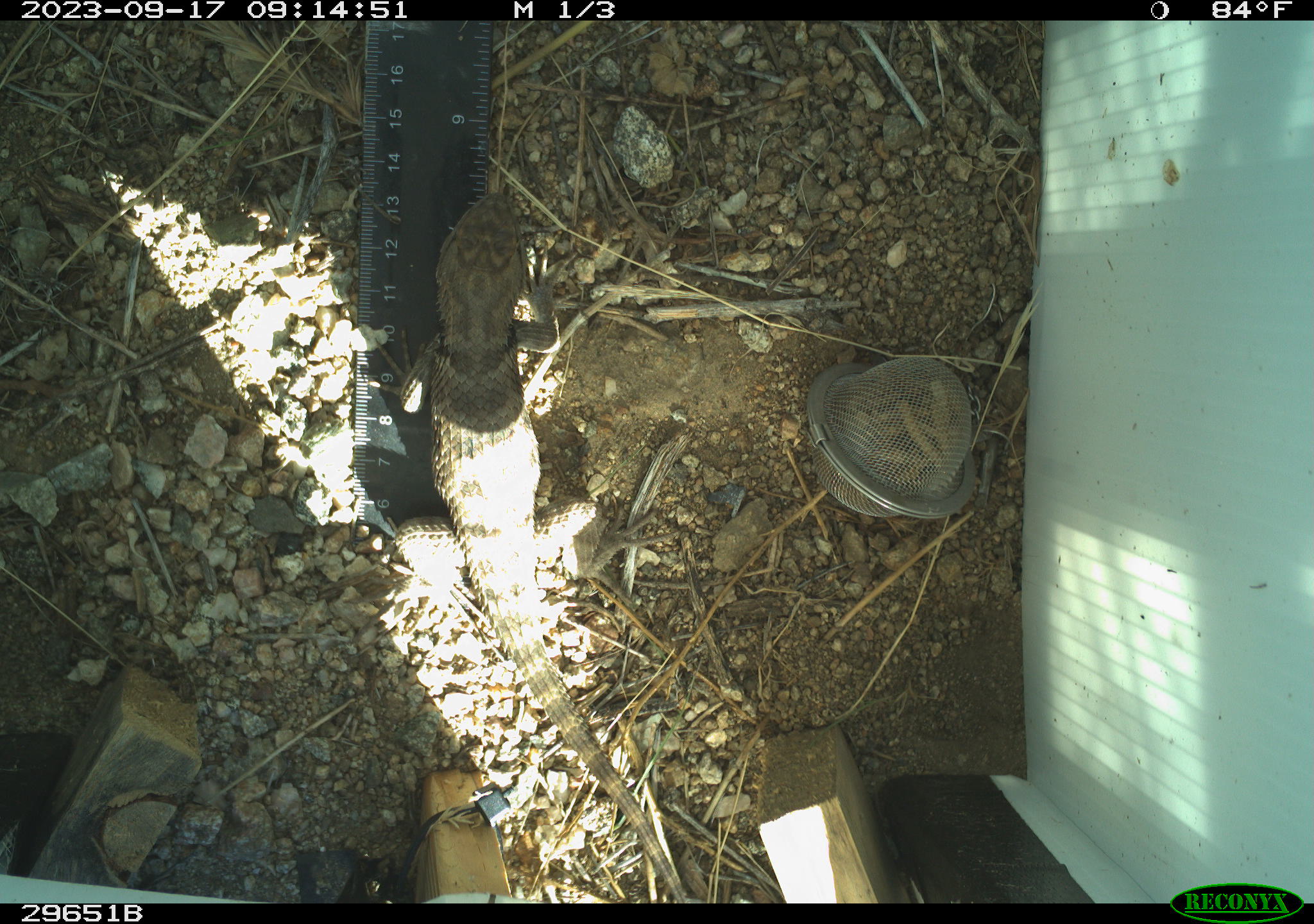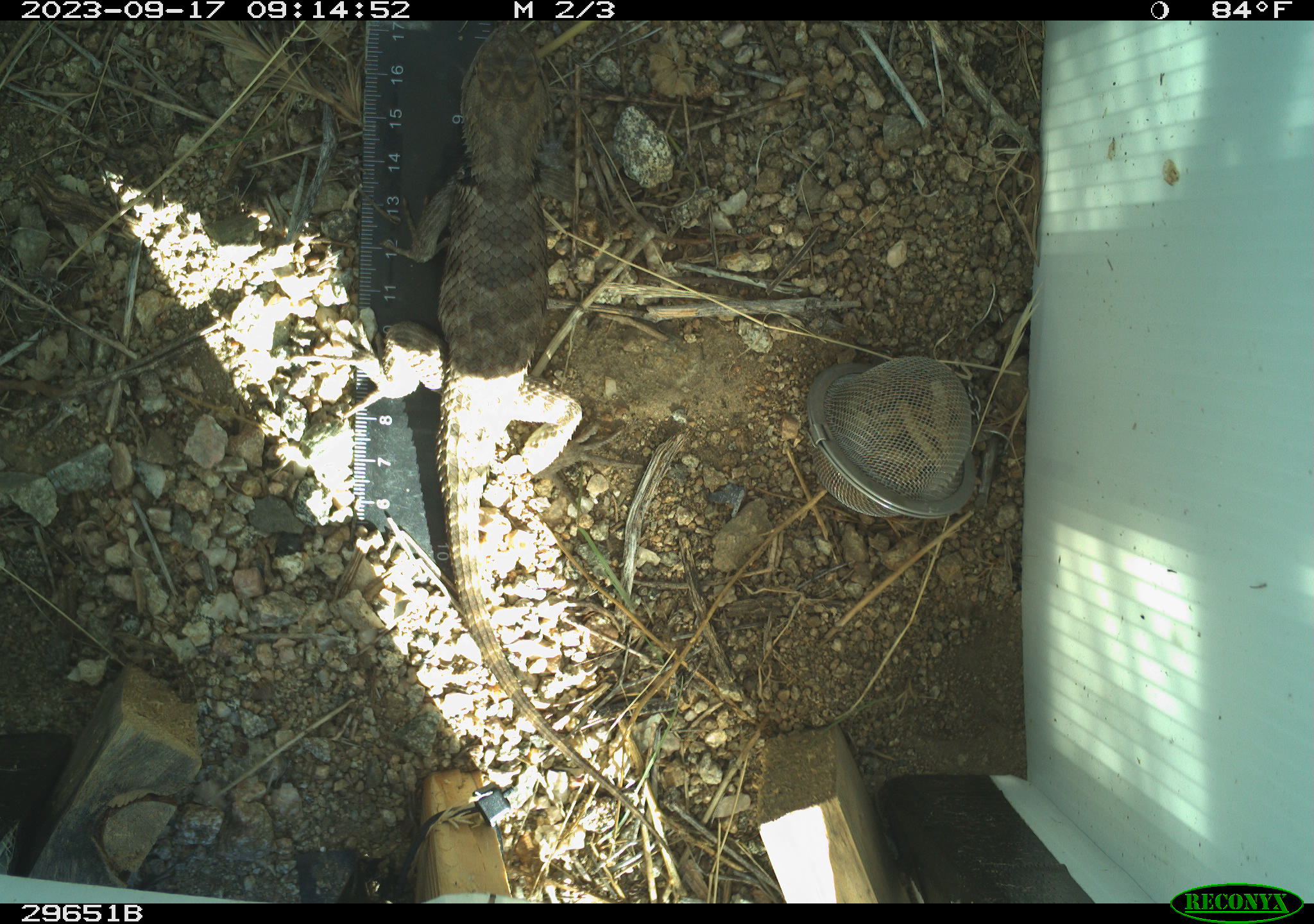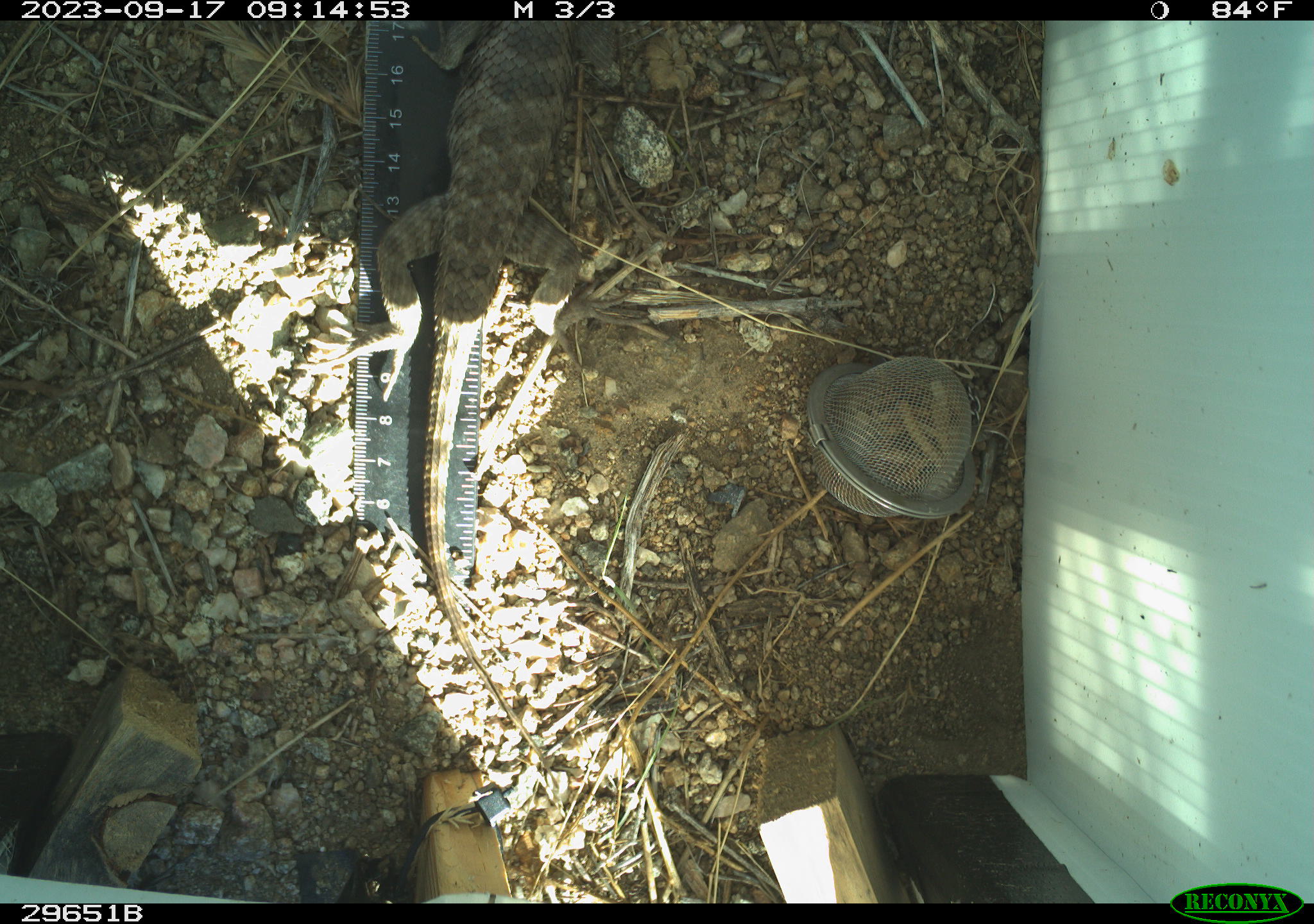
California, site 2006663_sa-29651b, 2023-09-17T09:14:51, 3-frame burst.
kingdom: Animalia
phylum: Chordata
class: Reptilia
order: Squamata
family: Phrynosomatidae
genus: Sceloporus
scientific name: Sceloporus uniformis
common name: yellow-backed spiny lizard